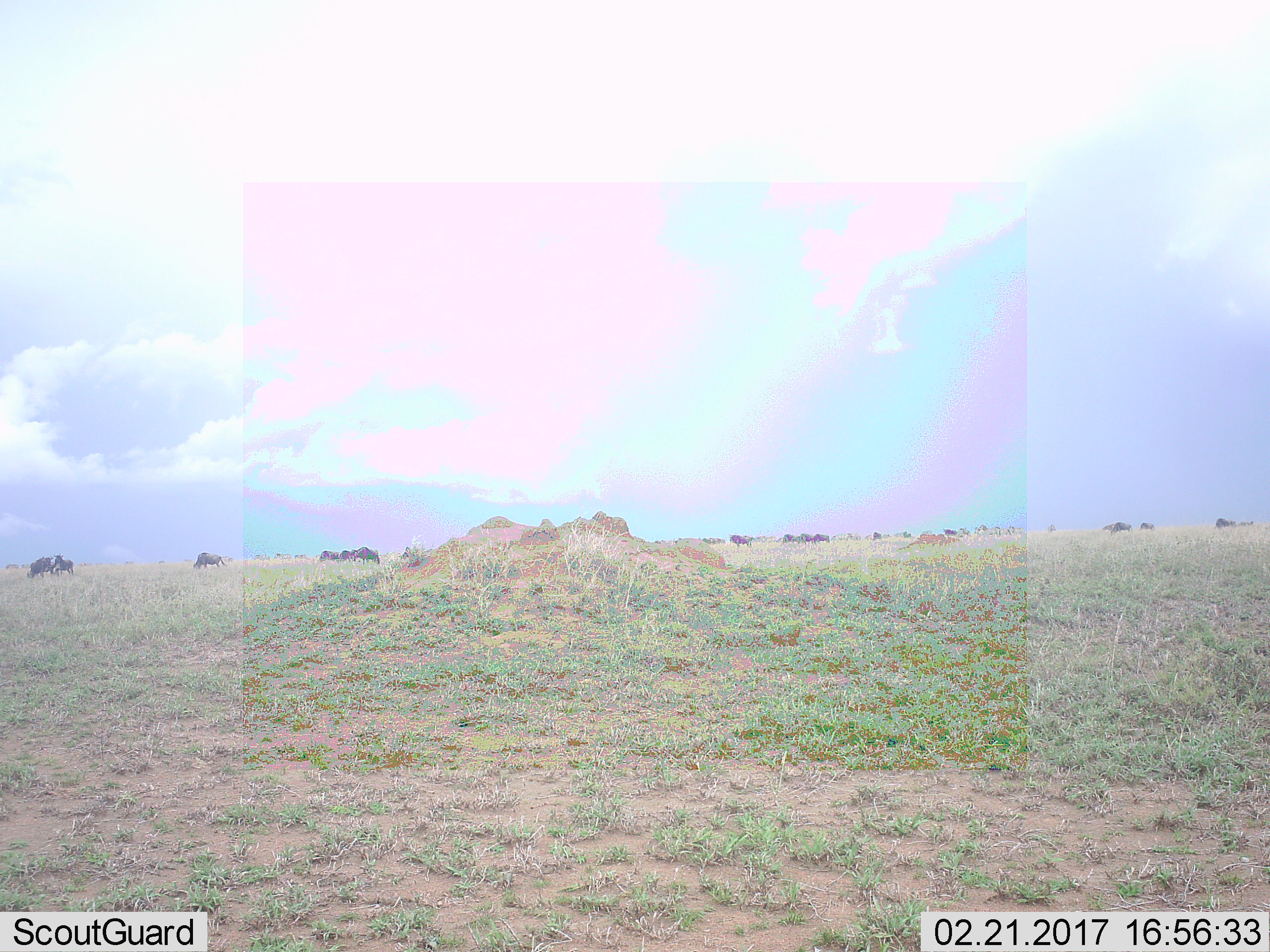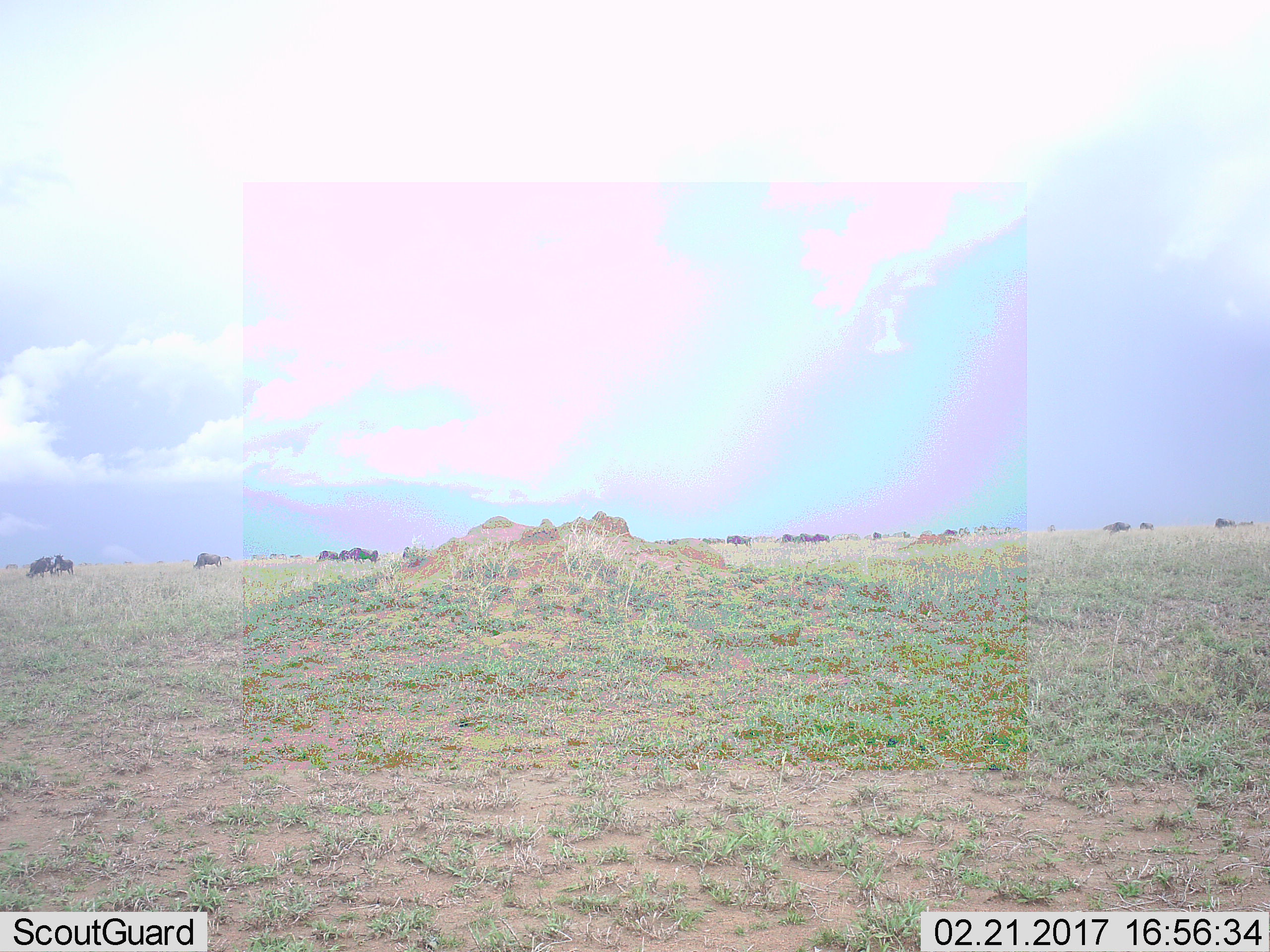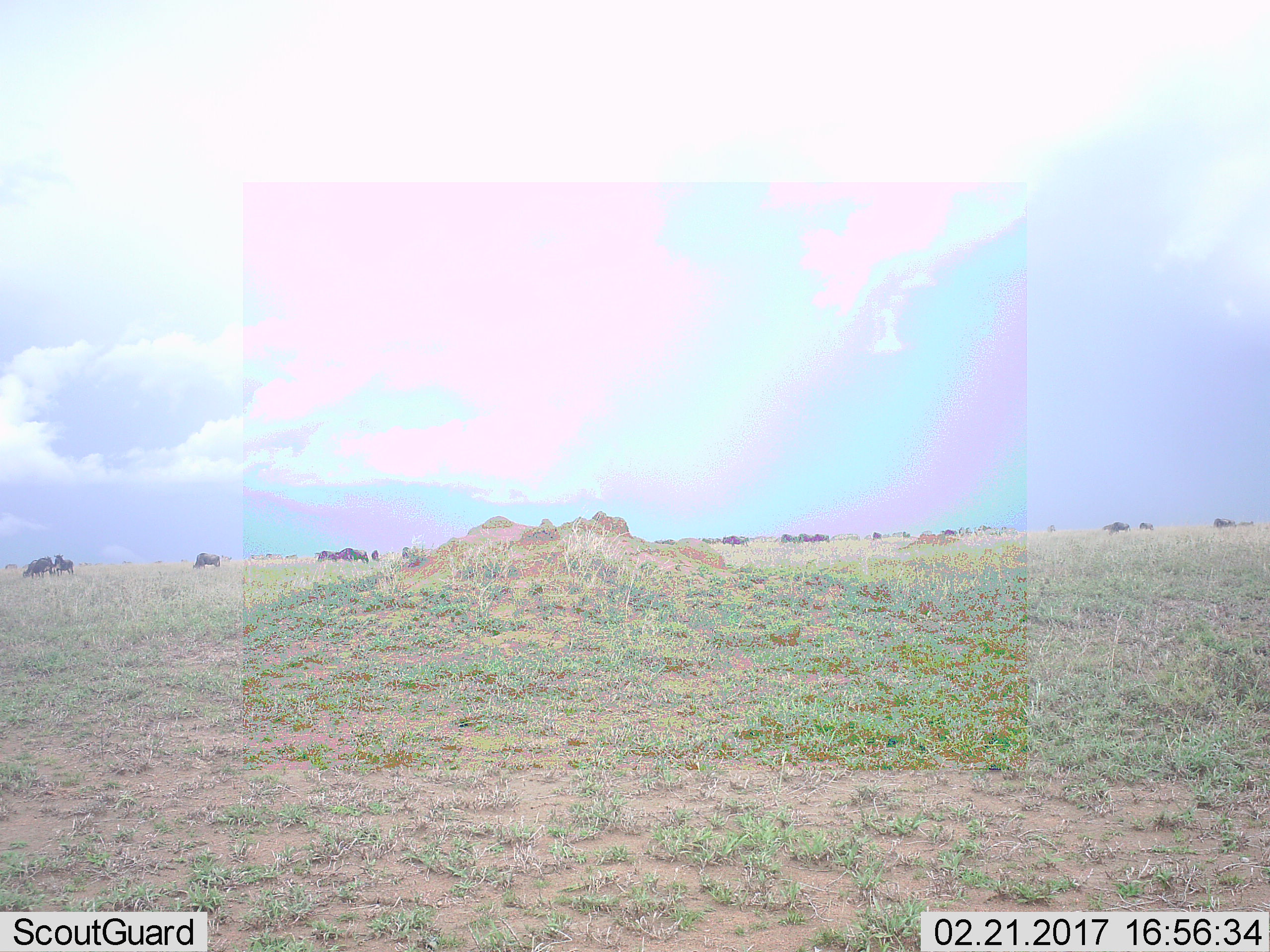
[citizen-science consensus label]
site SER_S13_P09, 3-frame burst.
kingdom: Animalia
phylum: Chordata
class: Mammalia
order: Artiodactyla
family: Bovidae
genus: Connochaetes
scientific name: Connochaetes taurinus taurinus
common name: blue wildebeest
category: wildebeestblue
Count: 11-50.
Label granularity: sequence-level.